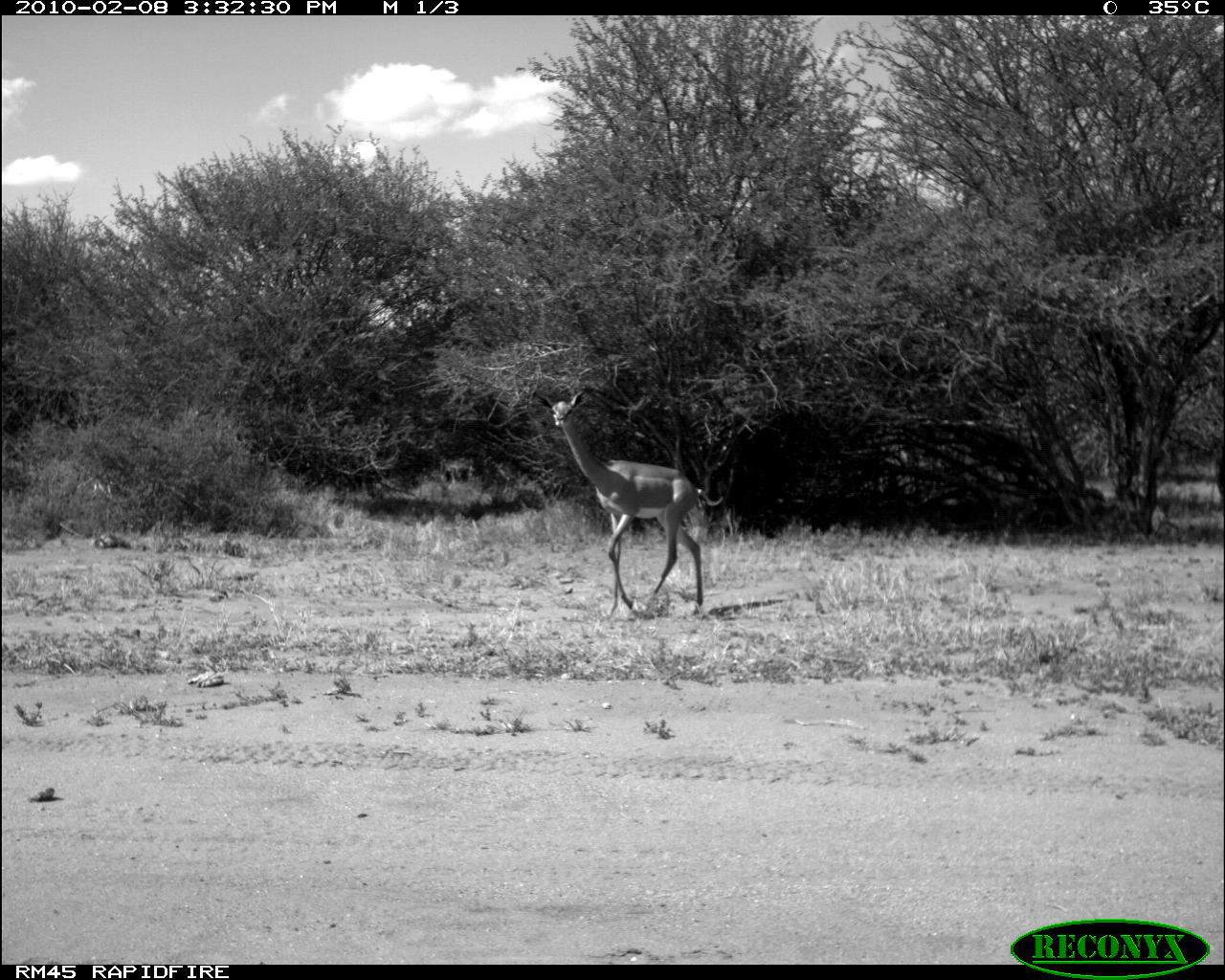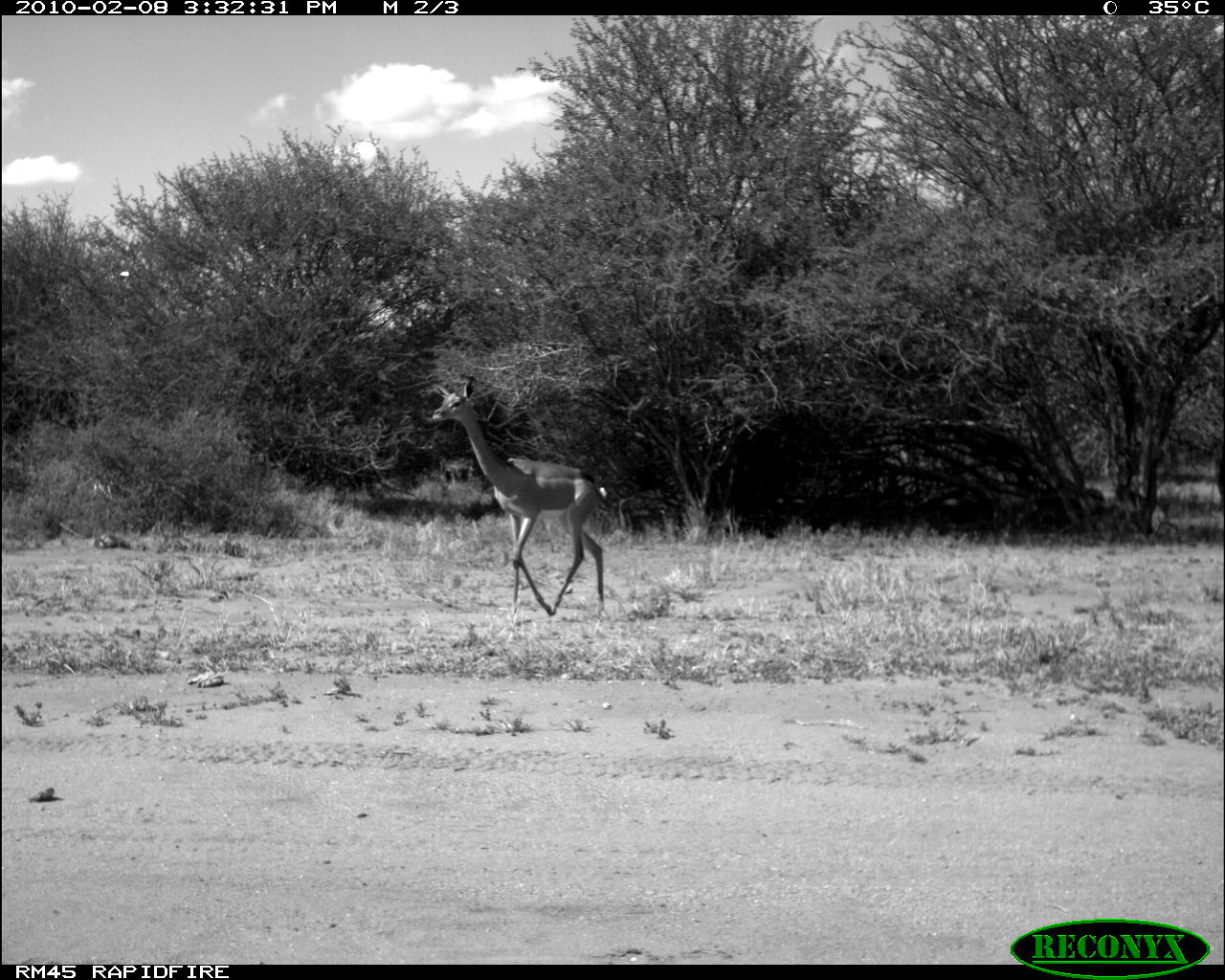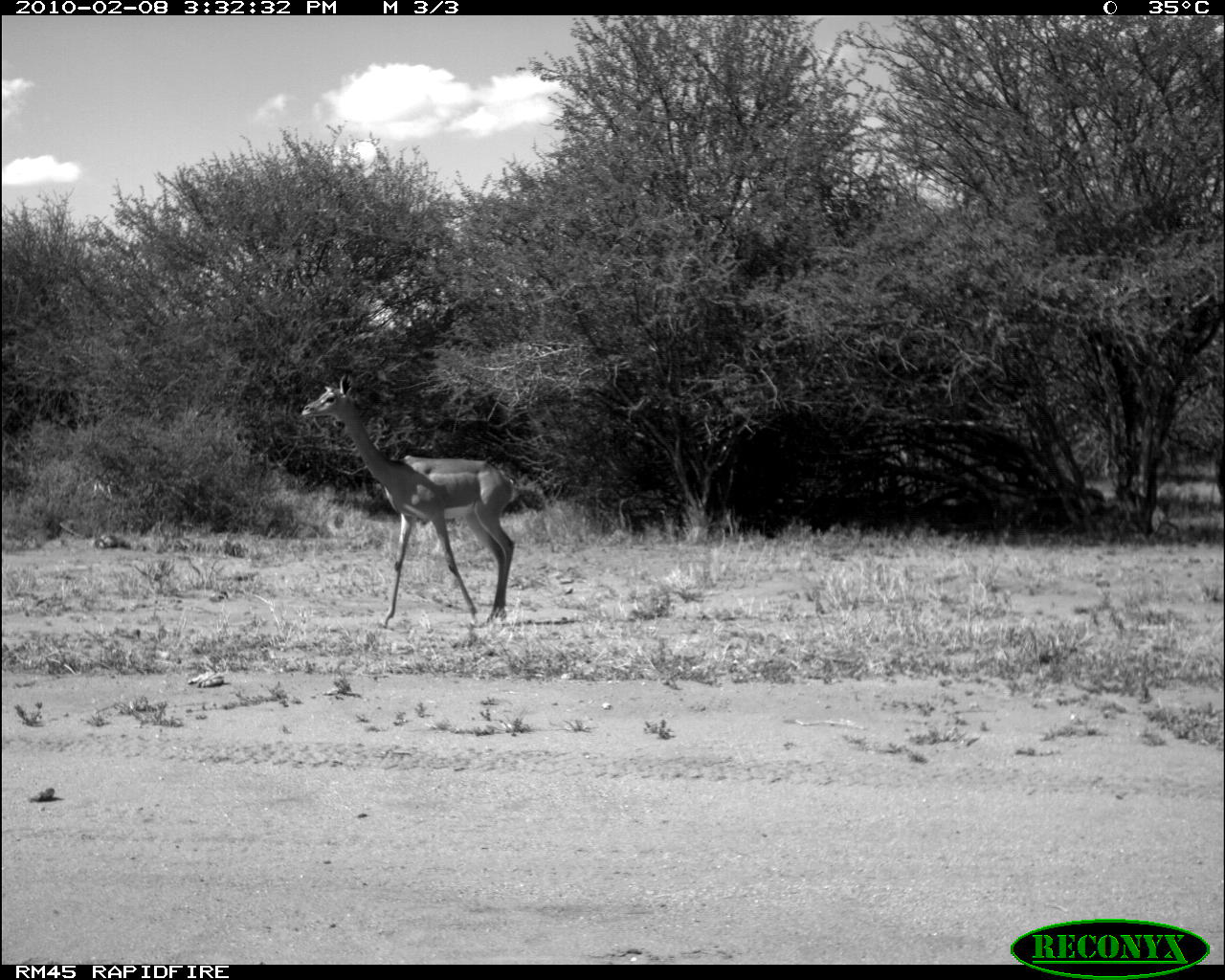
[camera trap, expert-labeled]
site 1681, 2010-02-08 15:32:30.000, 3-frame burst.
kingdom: Animalia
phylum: Chordata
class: Mammalia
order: Artiodactyla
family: Bovidae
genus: Litocranius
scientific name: Litocranius walleri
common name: gerenuk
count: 1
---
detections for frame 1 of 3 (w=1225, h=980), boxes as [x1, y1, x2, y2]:
litocranius walleri: [530, 389, 723, 618]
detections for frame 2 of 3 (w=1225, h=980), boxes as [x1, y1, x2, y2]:
litocranius walleri: [430, 375, 607, 620]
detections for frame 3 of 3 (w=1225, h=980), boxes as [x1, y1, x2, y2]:
litocranius walleri: [300, 372, 519, 629]